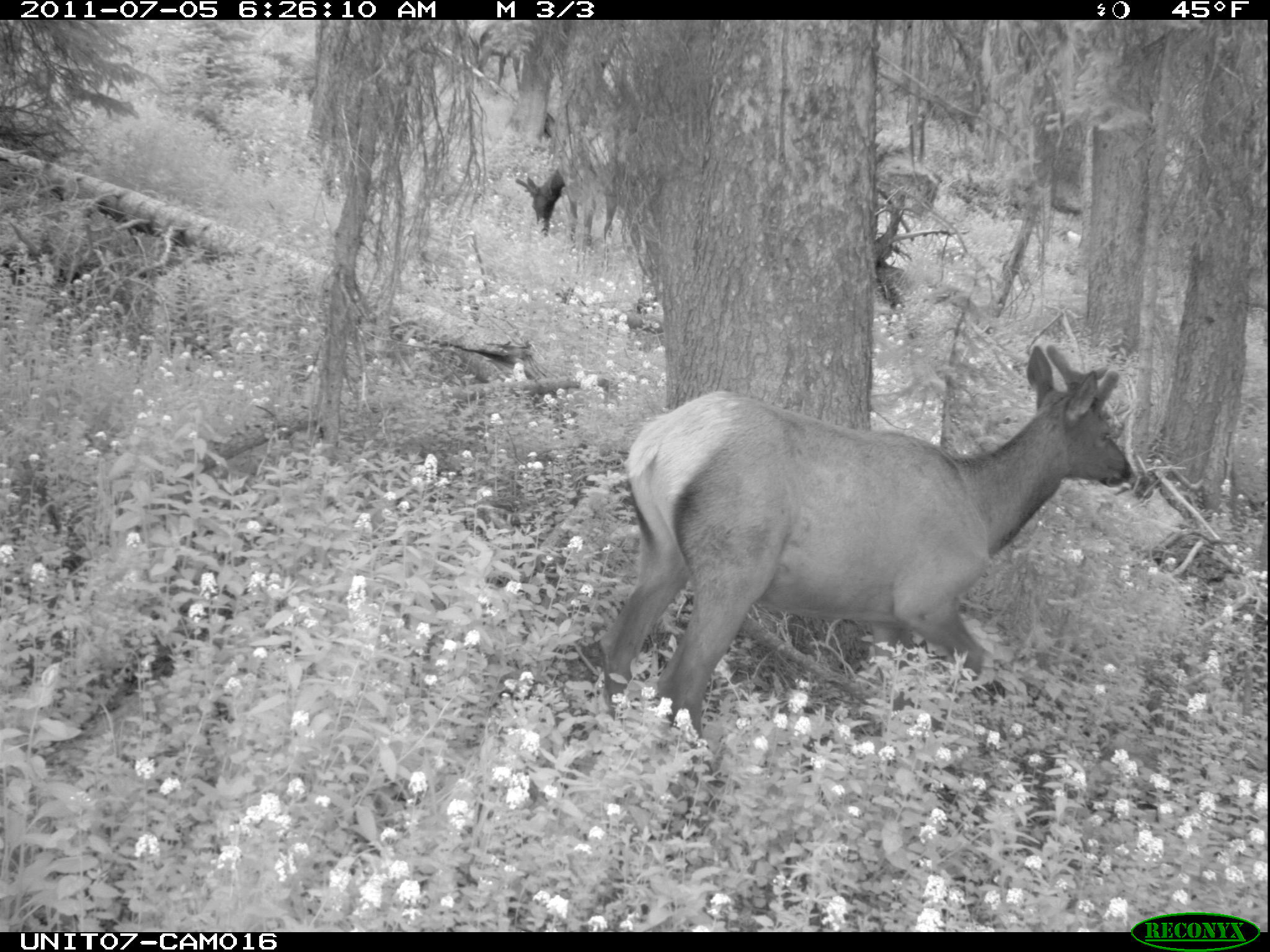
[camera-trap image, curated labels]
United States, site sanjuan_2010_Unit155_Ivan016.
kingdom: Animalia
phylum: Chordata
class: Mammalia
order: Artiodactyla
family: Cervidae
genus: Cervus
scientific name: Cervus elaphus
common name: red deer